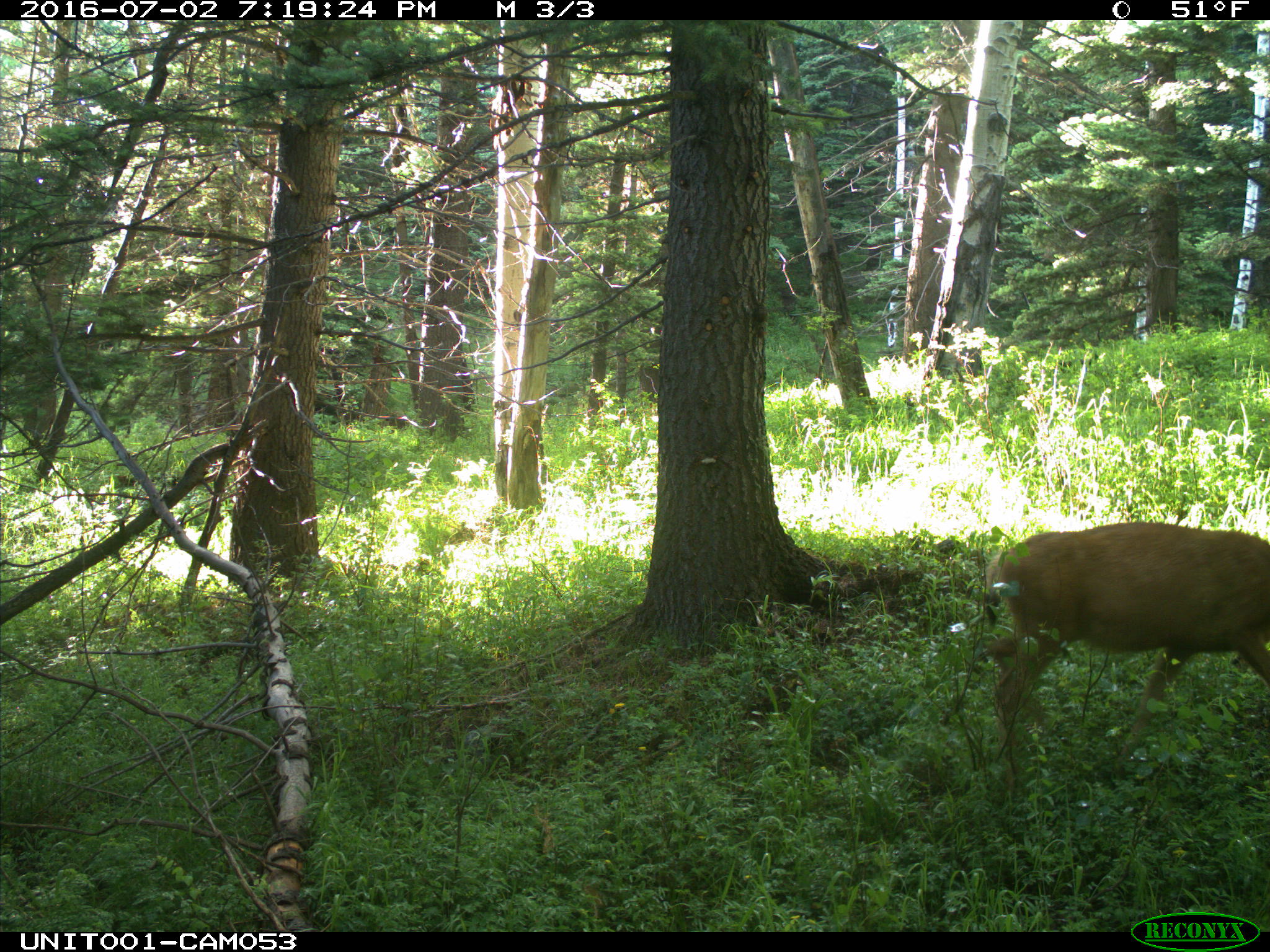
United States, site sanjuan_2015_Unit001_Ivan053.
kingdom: Animalia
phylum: Chordata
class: Mammalia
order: Artiodactyla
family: Cervidae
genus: Odocoileus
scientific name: Odocoileus hemionus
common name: mule deer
Odocoileus hemionus (mule deer).